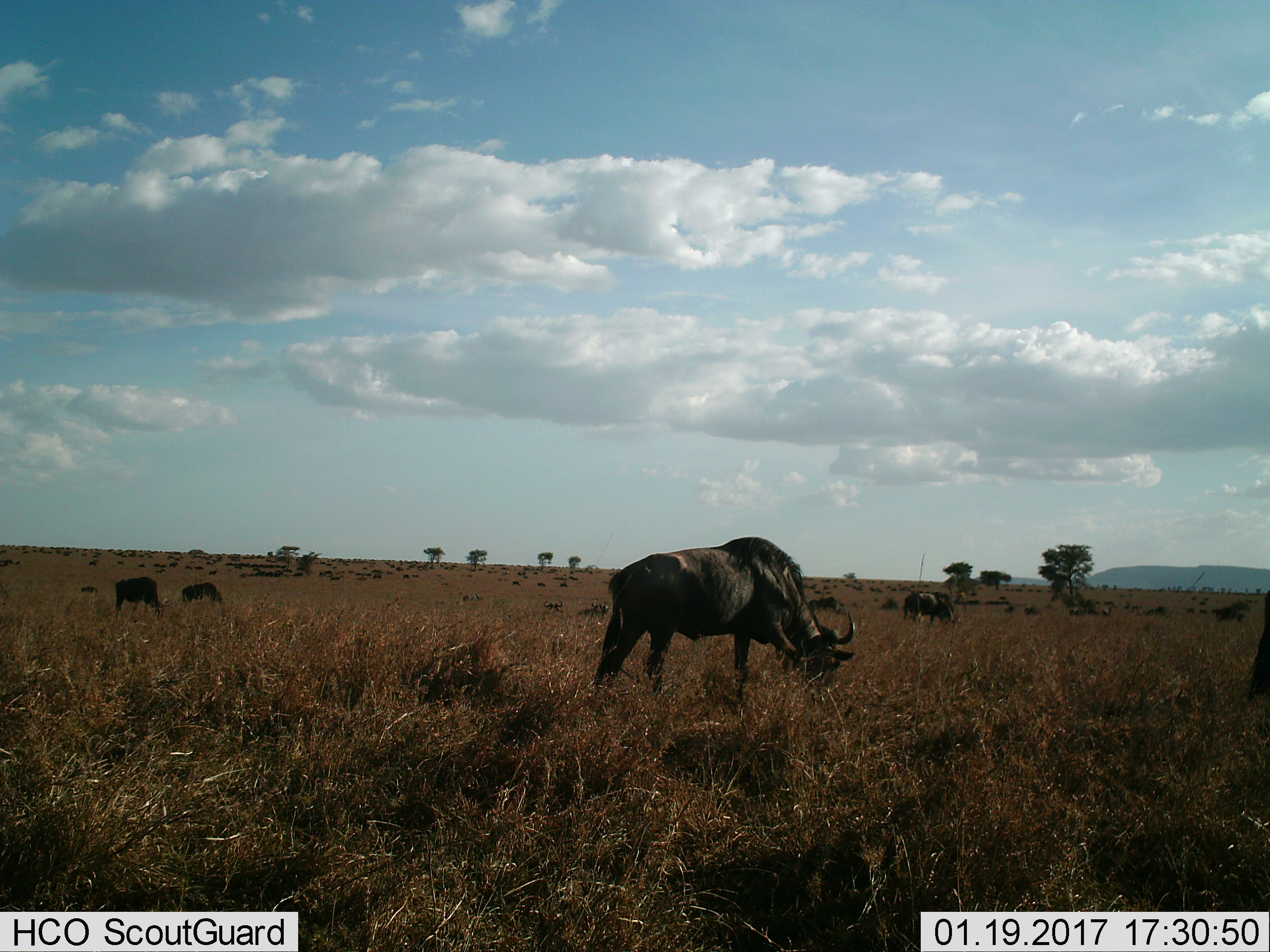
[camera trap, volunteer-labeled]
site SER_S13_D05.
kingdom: Animalia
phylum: Chordata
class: Mammalia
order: Artiodactyla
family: Bovidae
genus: Connochaetes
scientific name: Connochaetes taurinus taurinus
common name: blue wildebeest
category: wildebeestblue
Wildebeestblue (blue wildebeest) (Connochaetes taurinus taurinus), count 11-50. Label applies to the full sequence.